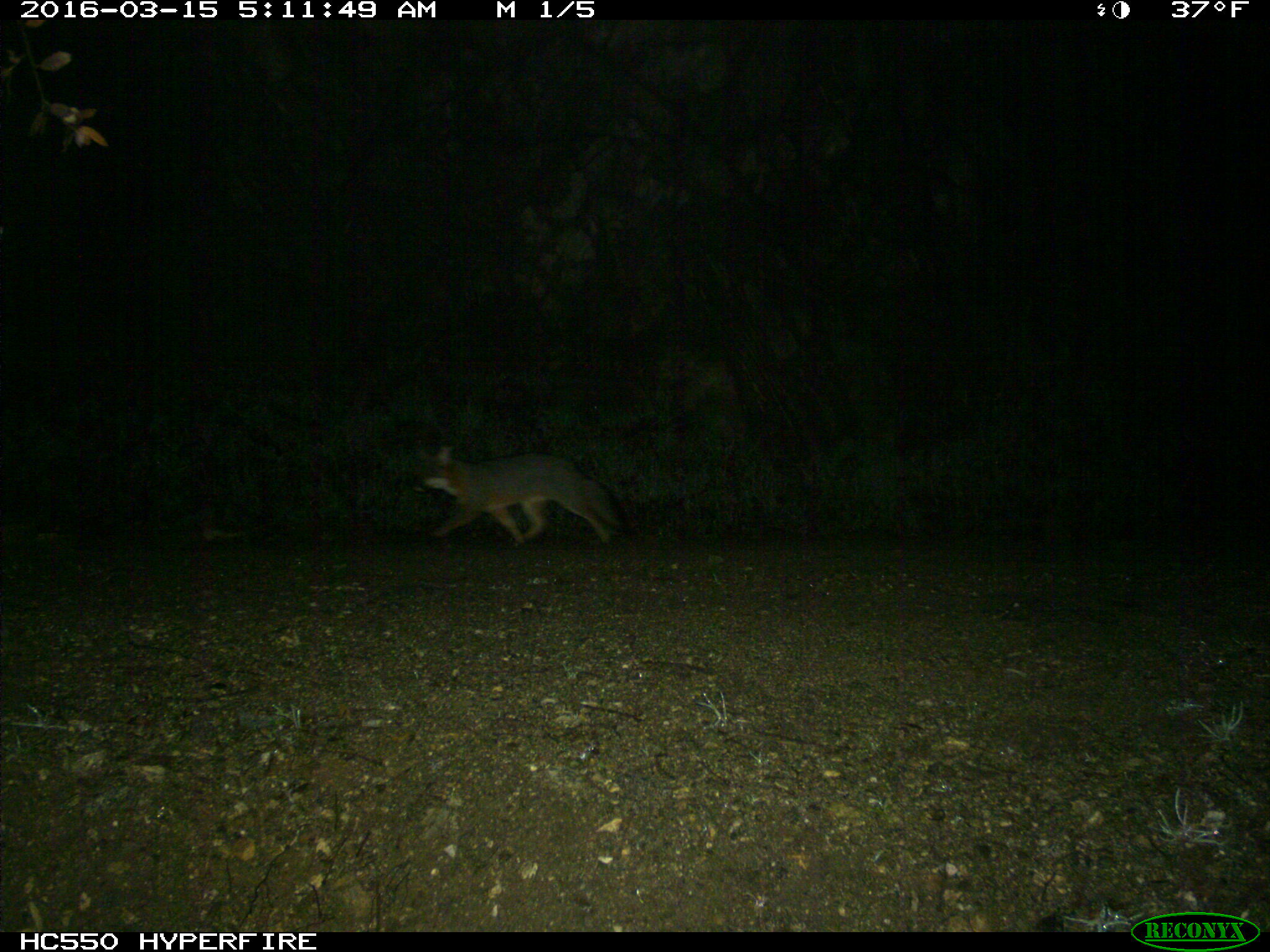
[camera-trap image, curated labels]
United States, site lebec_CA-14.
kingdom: Animalia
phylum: Chordata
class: Mammalia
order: Carnivora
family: Canidae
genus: Urocyon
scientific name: Urocyon cinereoargenteus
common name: gray fox